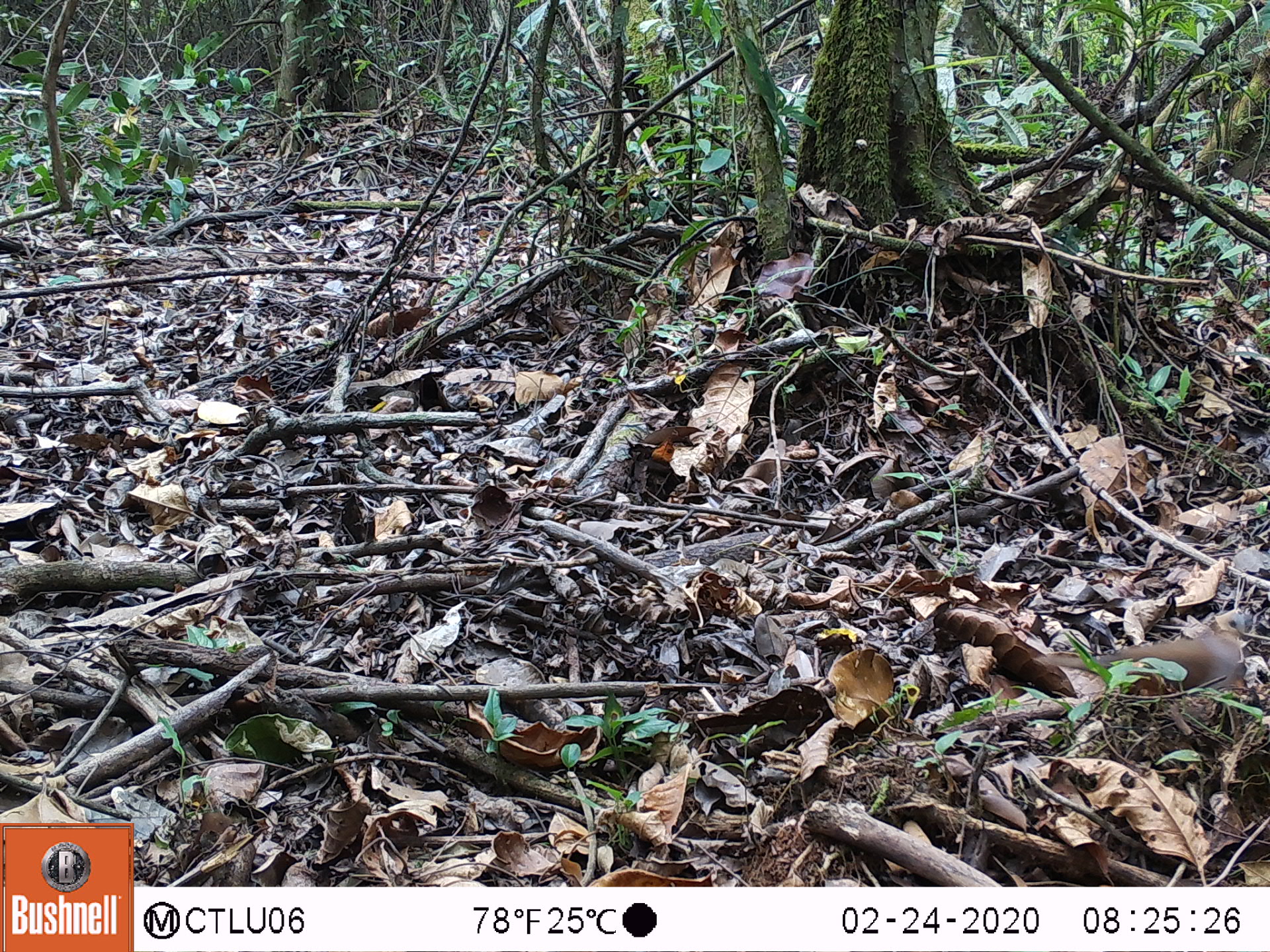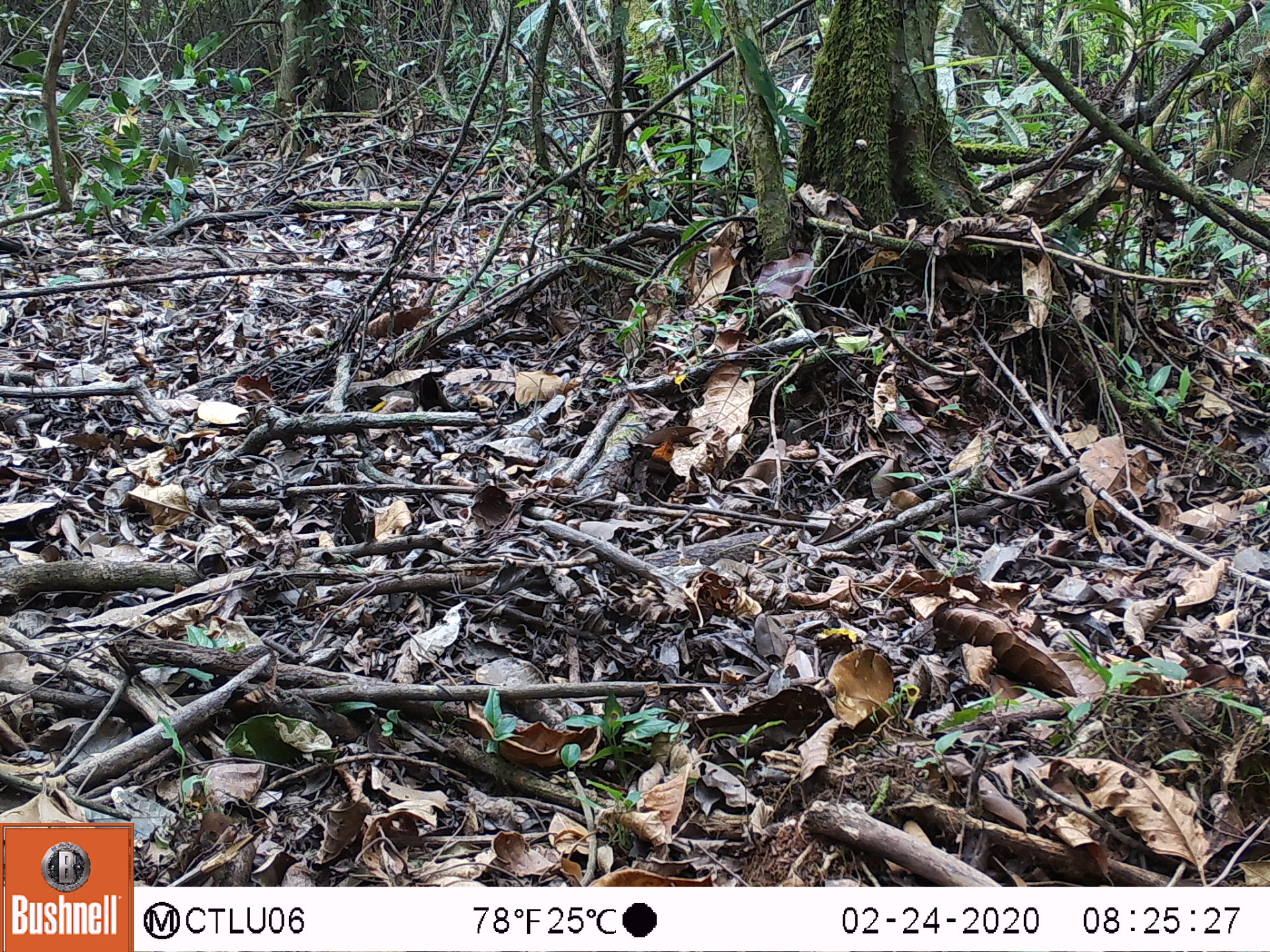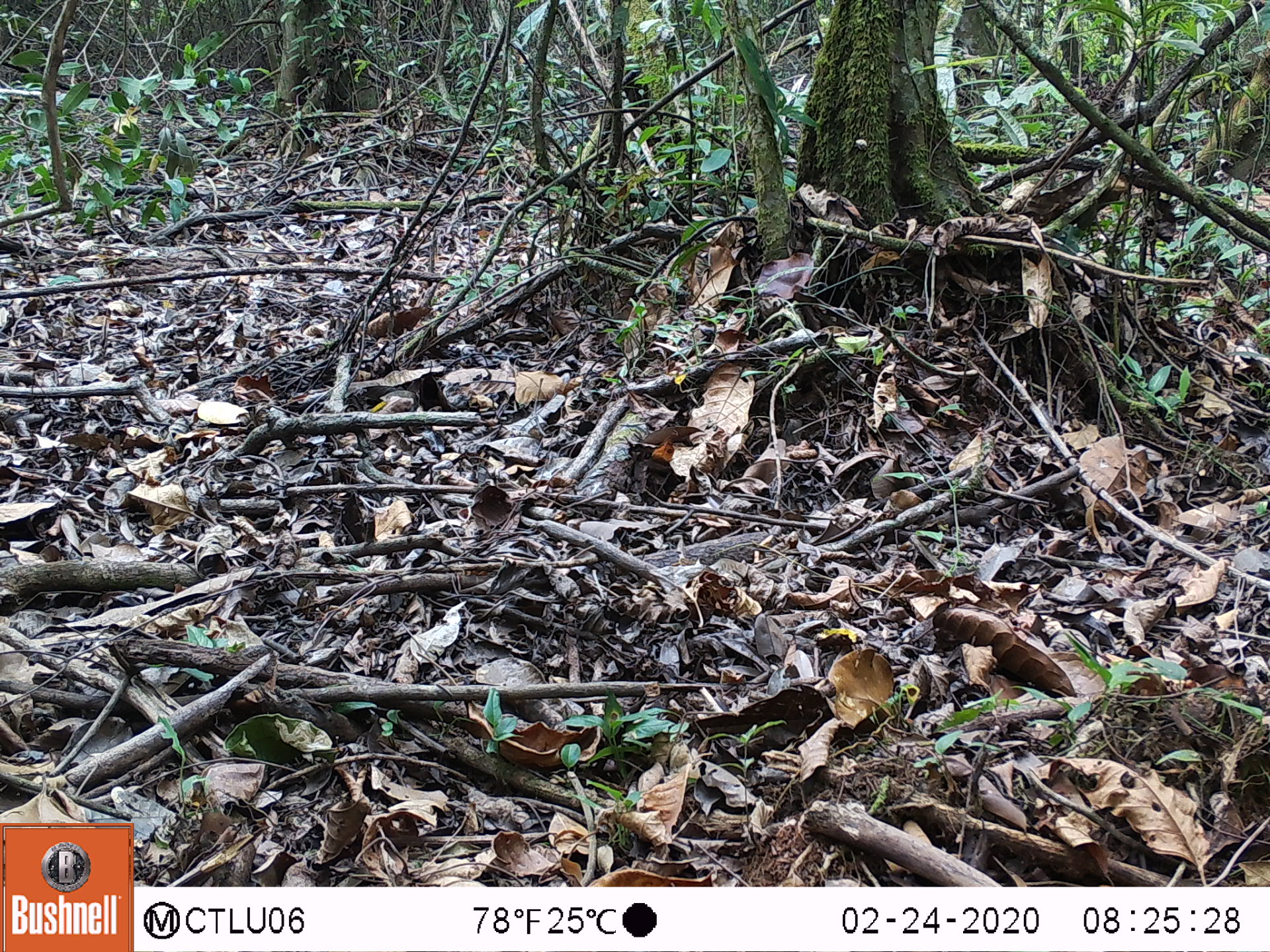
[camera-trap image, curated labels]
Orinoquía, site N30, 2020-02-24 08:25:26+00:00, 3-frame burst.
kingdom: Animalia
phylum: Chordata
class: Aves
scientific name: Aves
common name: bird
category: unknown bird